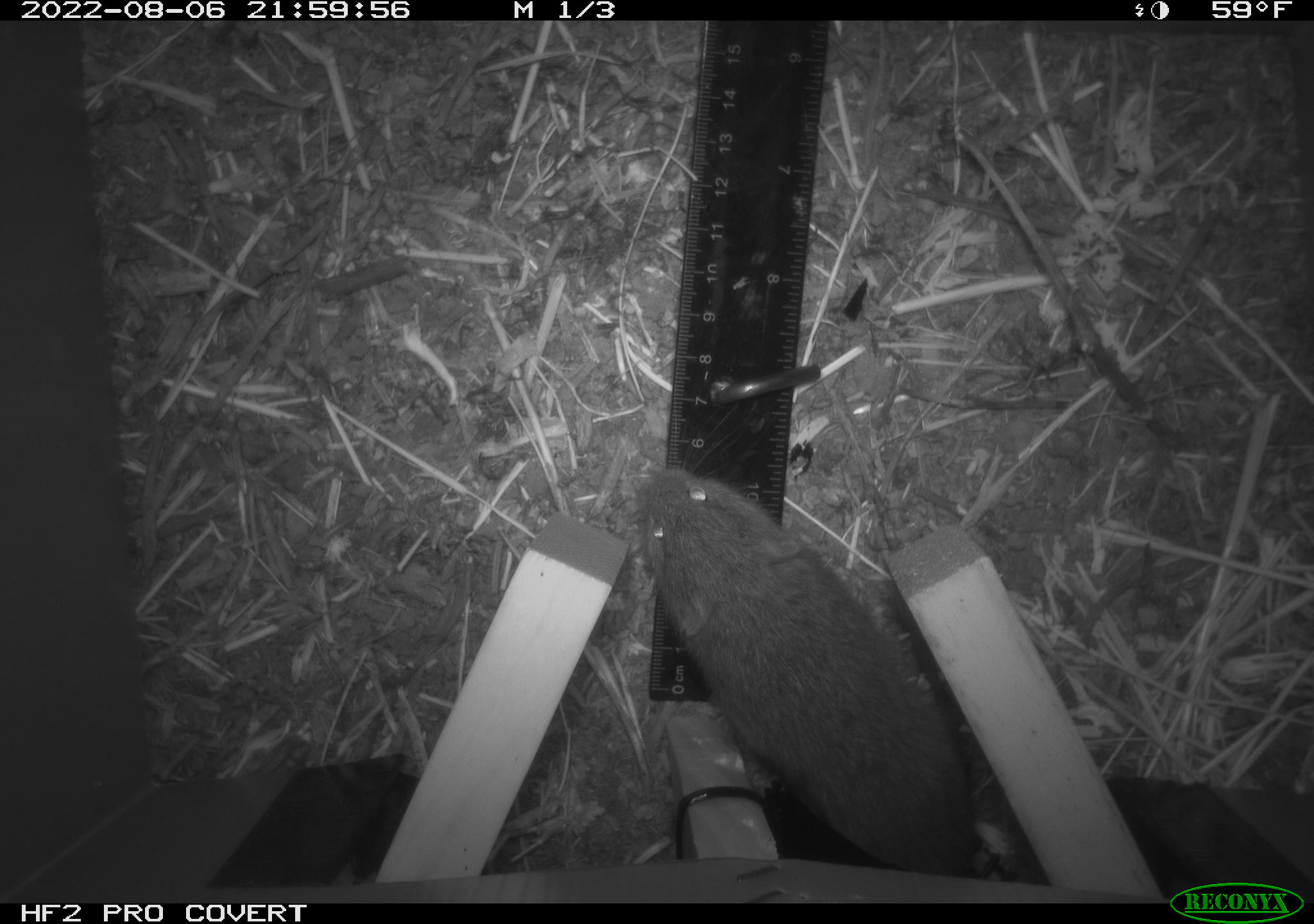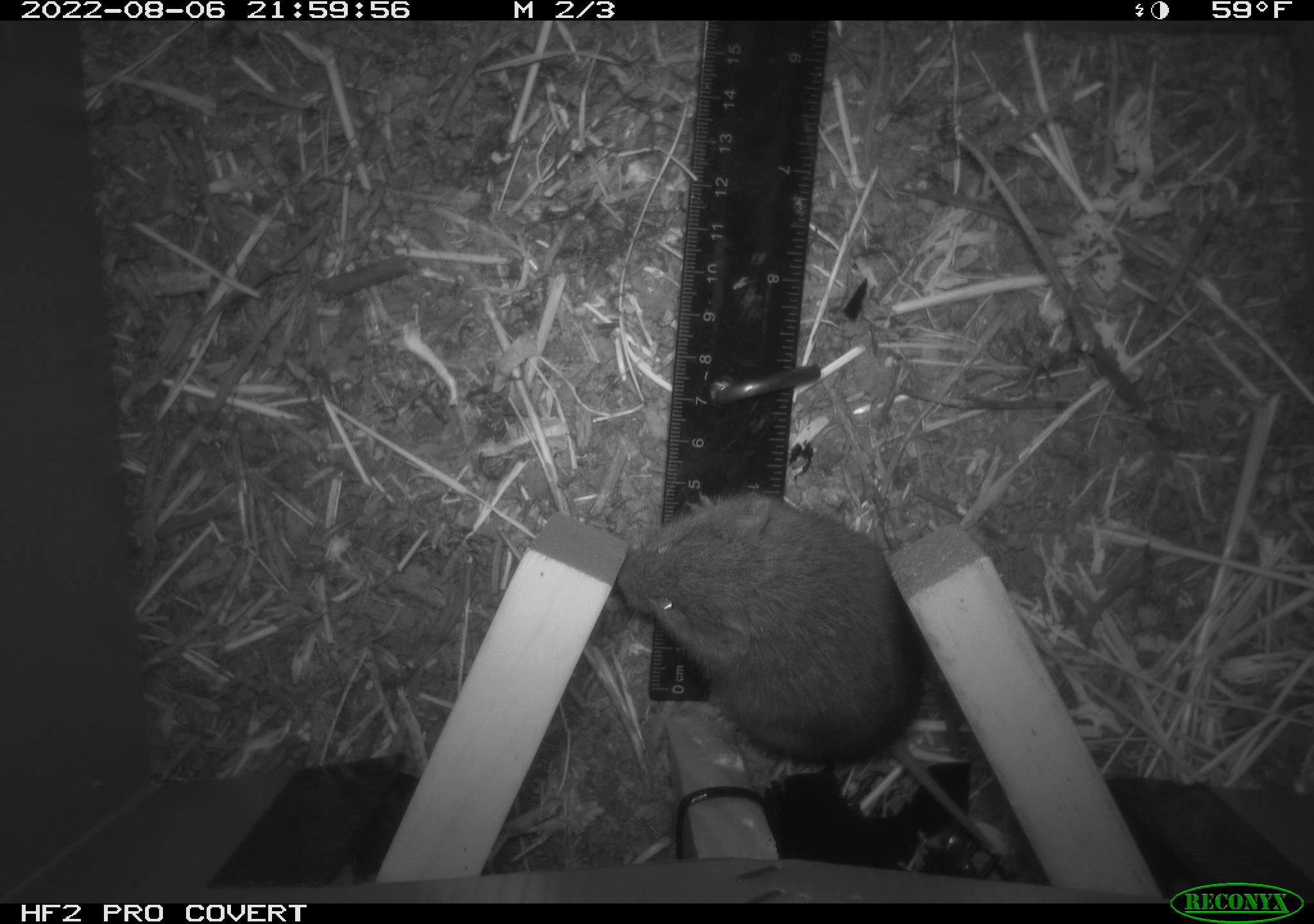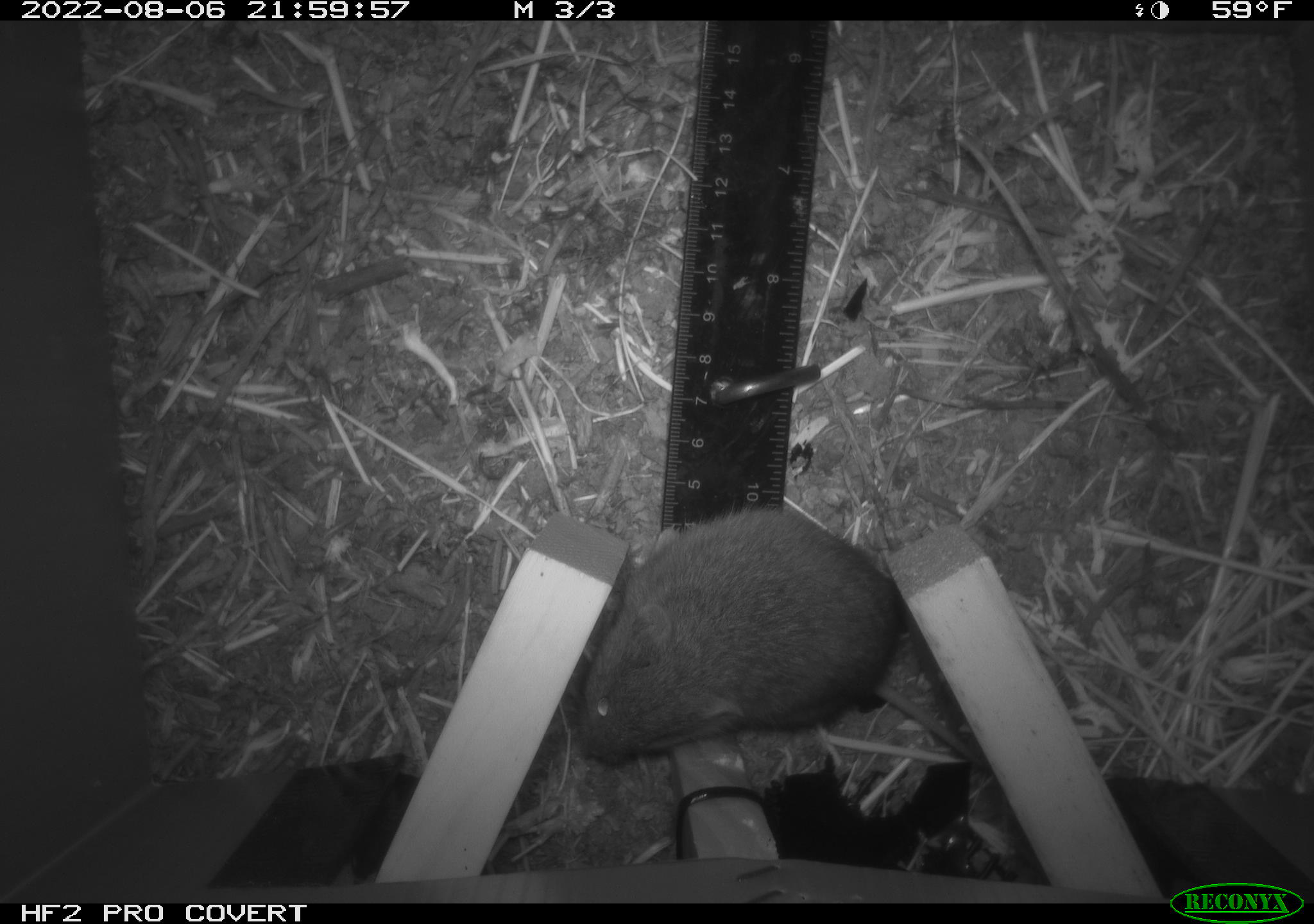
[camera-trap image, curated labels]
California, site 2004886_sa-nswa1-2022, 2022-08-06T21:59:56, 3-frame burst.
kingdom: Animalia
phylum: Chordata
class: Mammalia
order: Rodentia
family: Cricetidae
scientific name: Cricetidae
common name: hamsters, voles, lemmings, and allies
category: cricetidae family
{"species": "cricetidae family (hamsters, voles, lemmings, and allies) (Cricetidae)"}